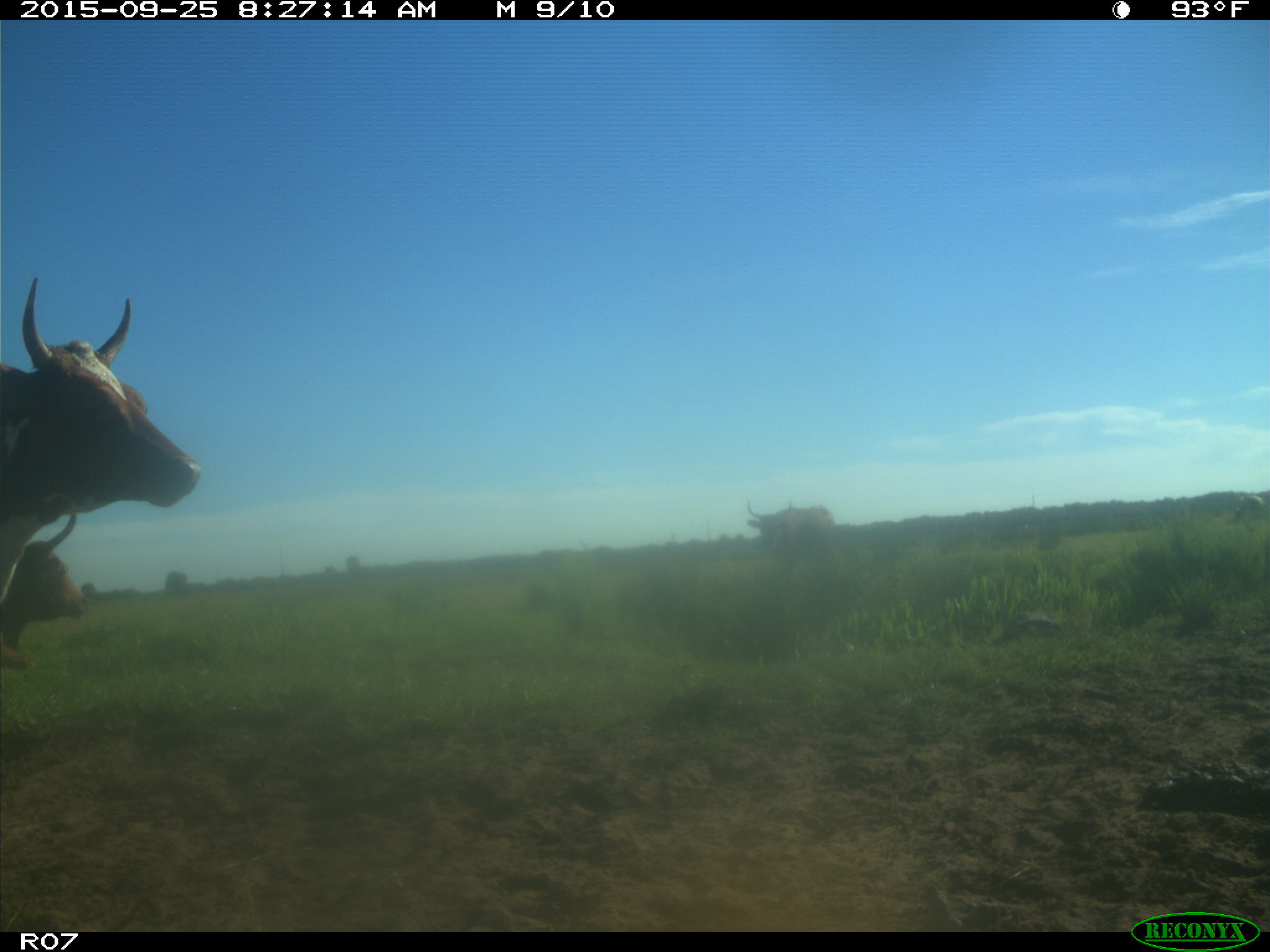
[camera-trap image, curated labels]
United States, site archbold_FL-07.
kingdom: Animalia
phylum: Chordata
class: Mammalia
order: Artiodactyla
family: Bovidae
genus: Bos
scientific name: Bos taurus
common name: domestic cow